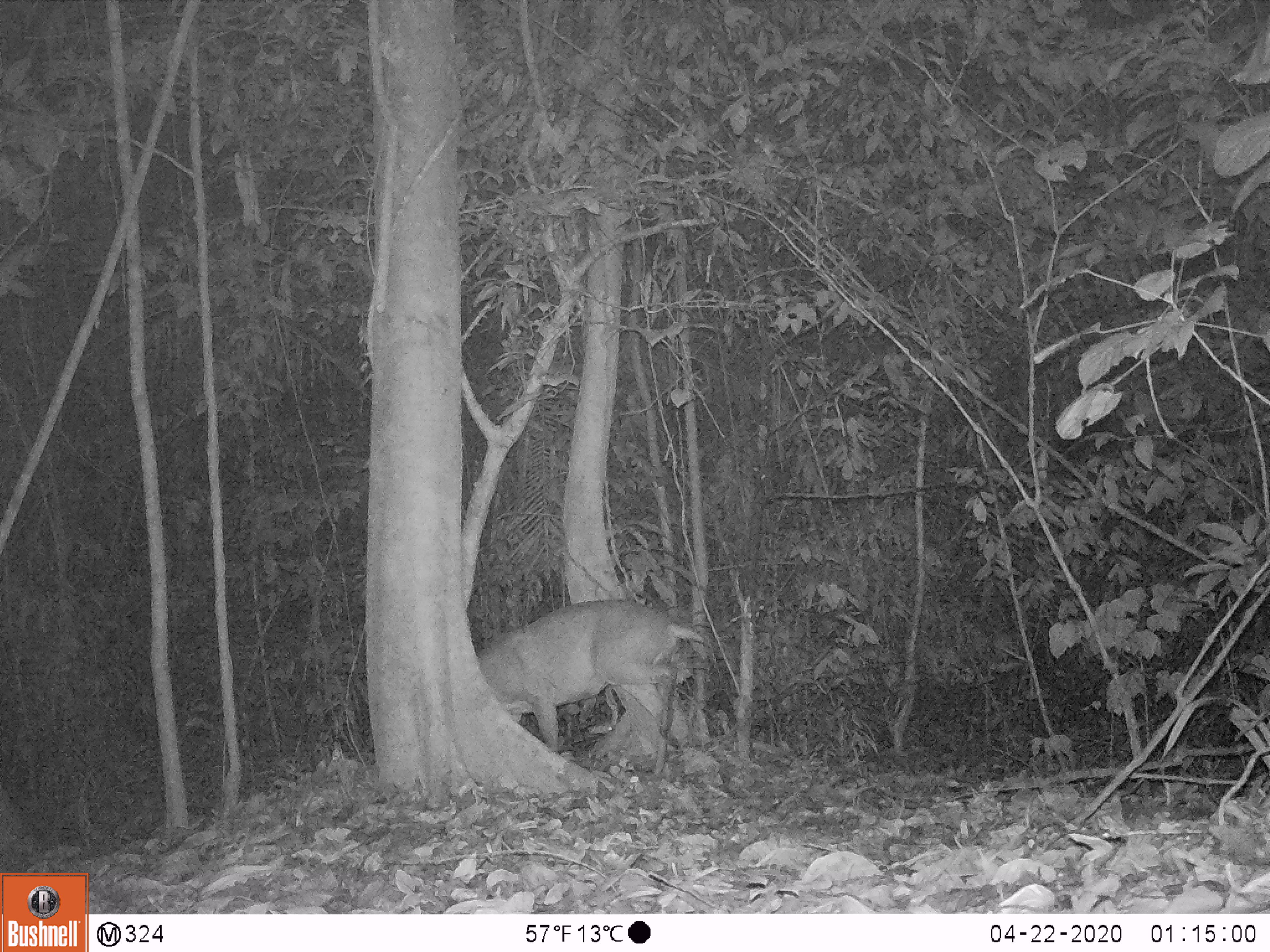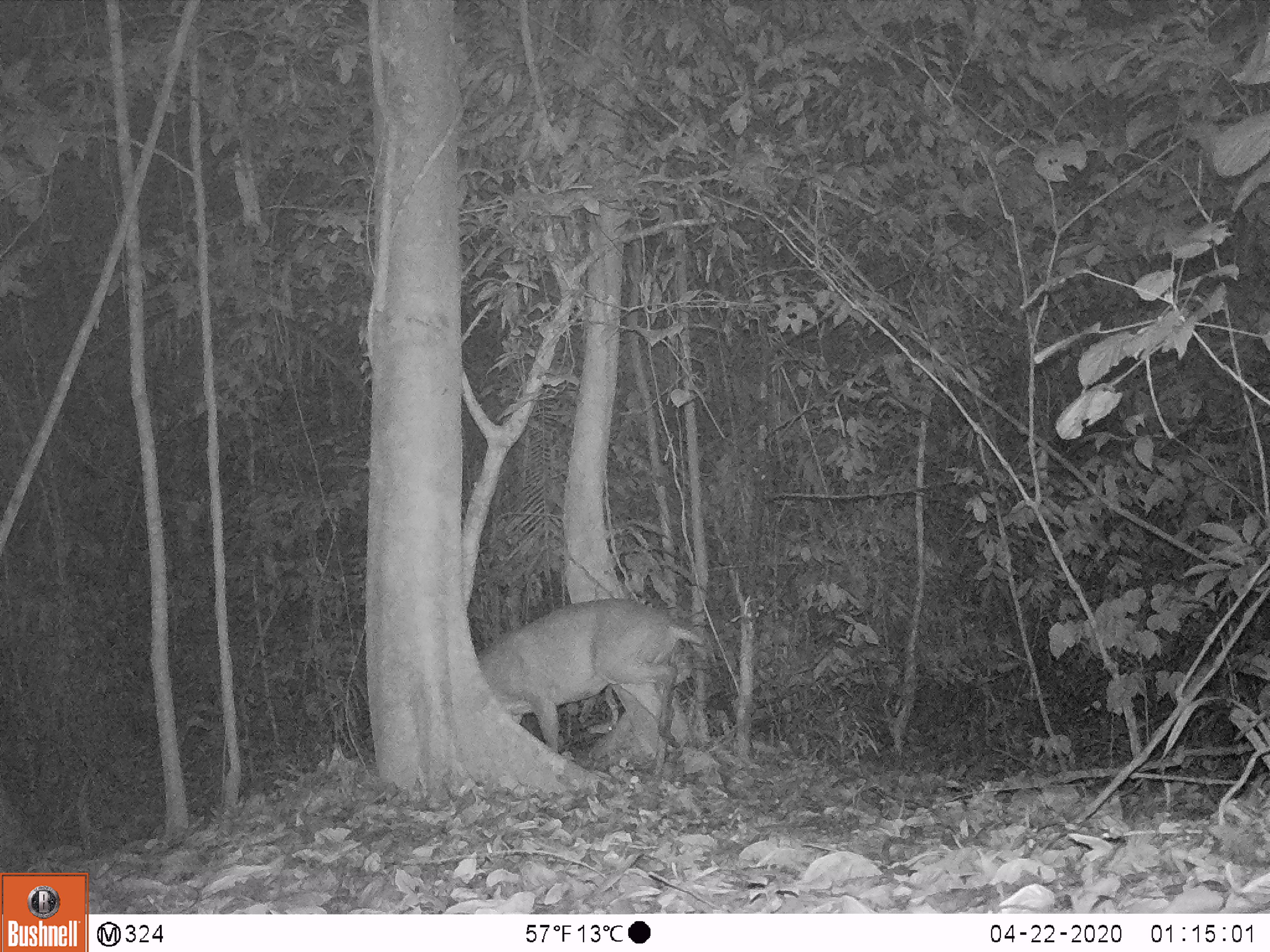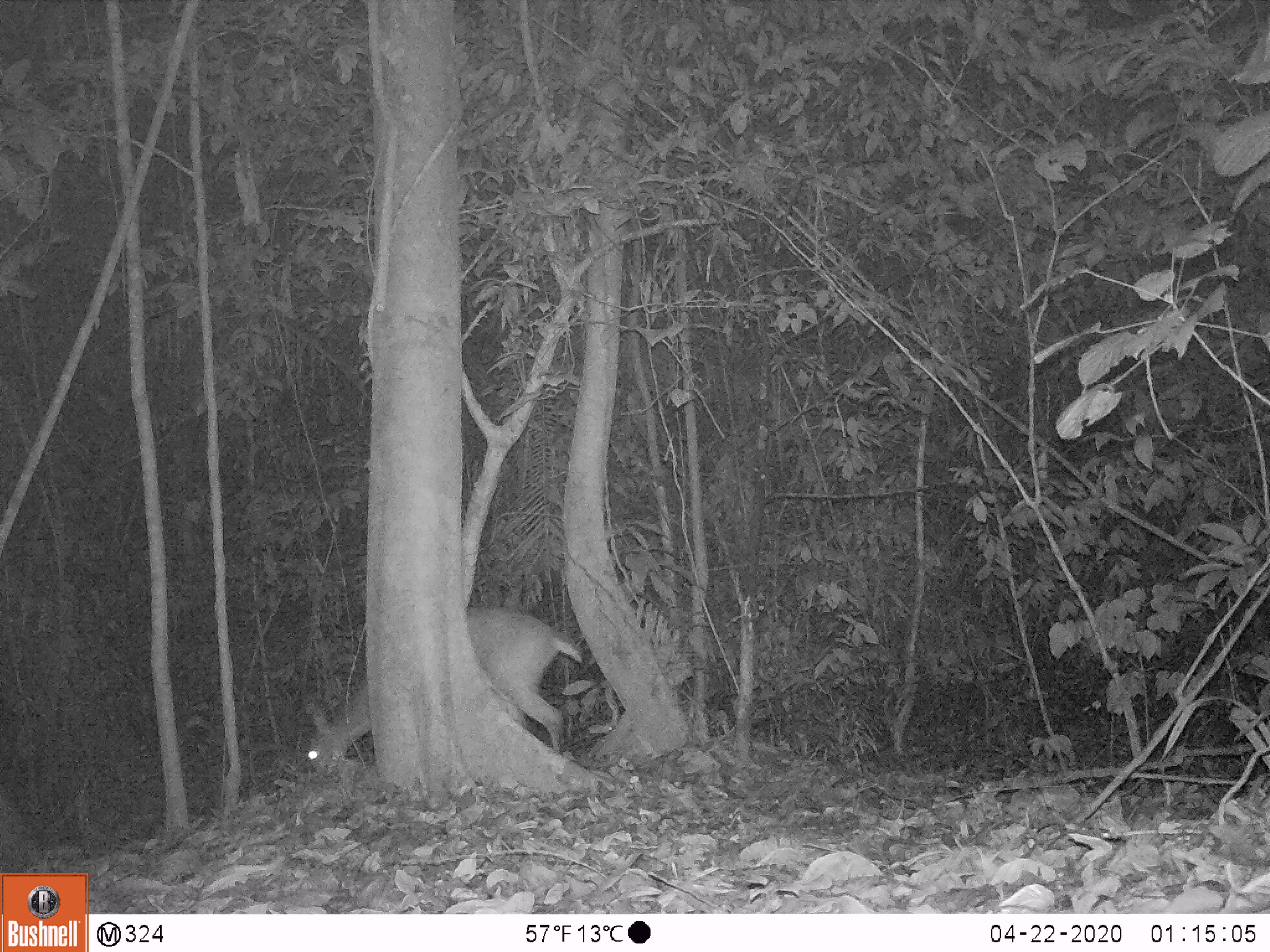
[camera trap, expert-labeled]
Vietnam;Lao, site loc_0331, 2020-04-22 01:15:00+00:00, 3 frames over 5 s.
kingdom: Animalia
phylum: Chordata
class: Mammalia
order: Artiodactyla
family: Cervidae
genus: Muntiacus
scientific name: Muntiacus vuquangensis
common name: large-antlered muntjac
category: large antlered muntjac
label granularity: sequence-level